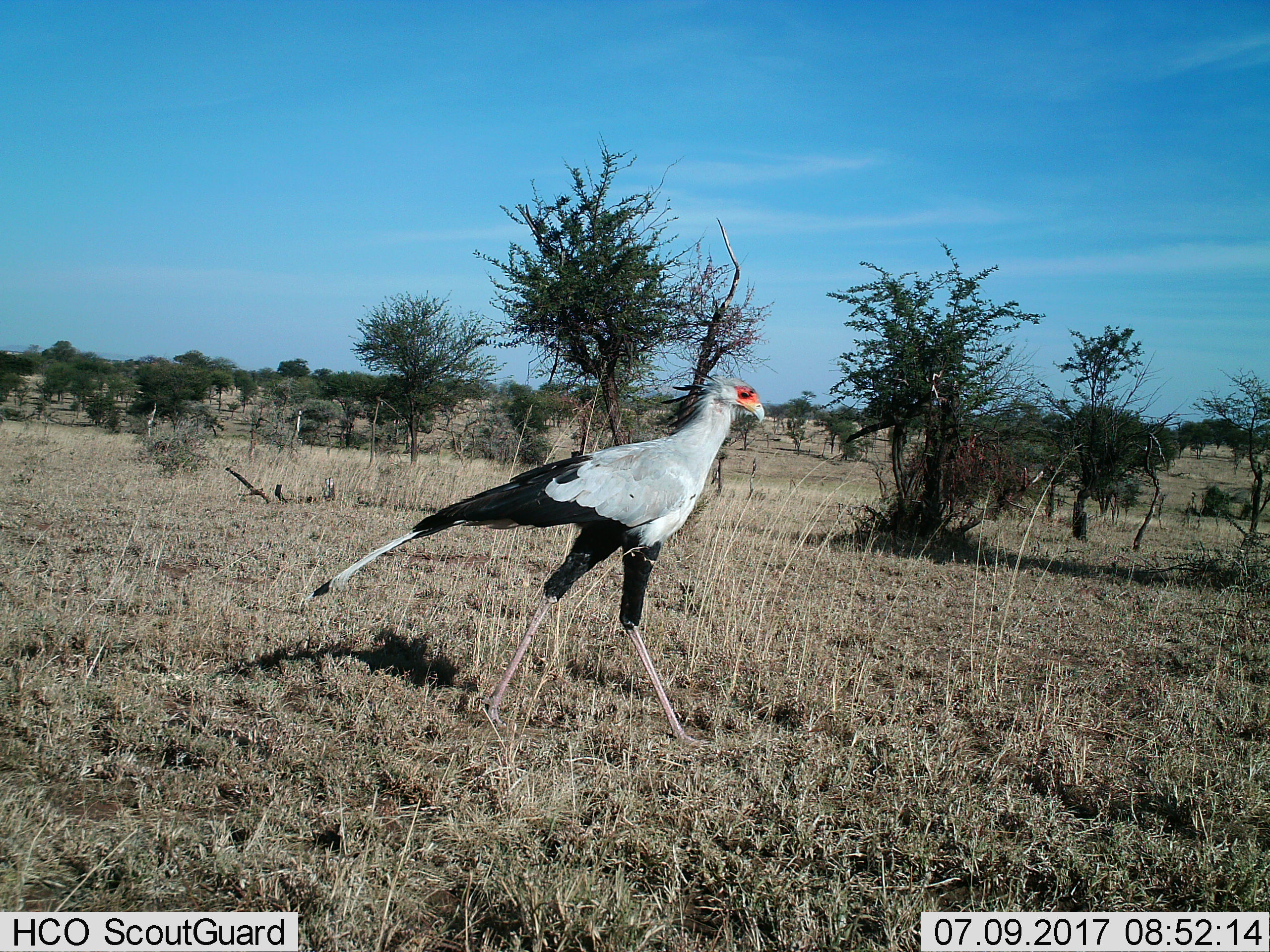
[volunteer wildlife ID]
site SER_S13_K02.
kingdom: Animalia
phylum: Chordata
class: Aves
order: Accipitriformes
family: Sagittariidae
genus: Sagittarius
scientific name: Sagittarius serpentarius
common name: secretarybird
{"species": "secretarybird (Sagittarius serpentarius)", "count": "1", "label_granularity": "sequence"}